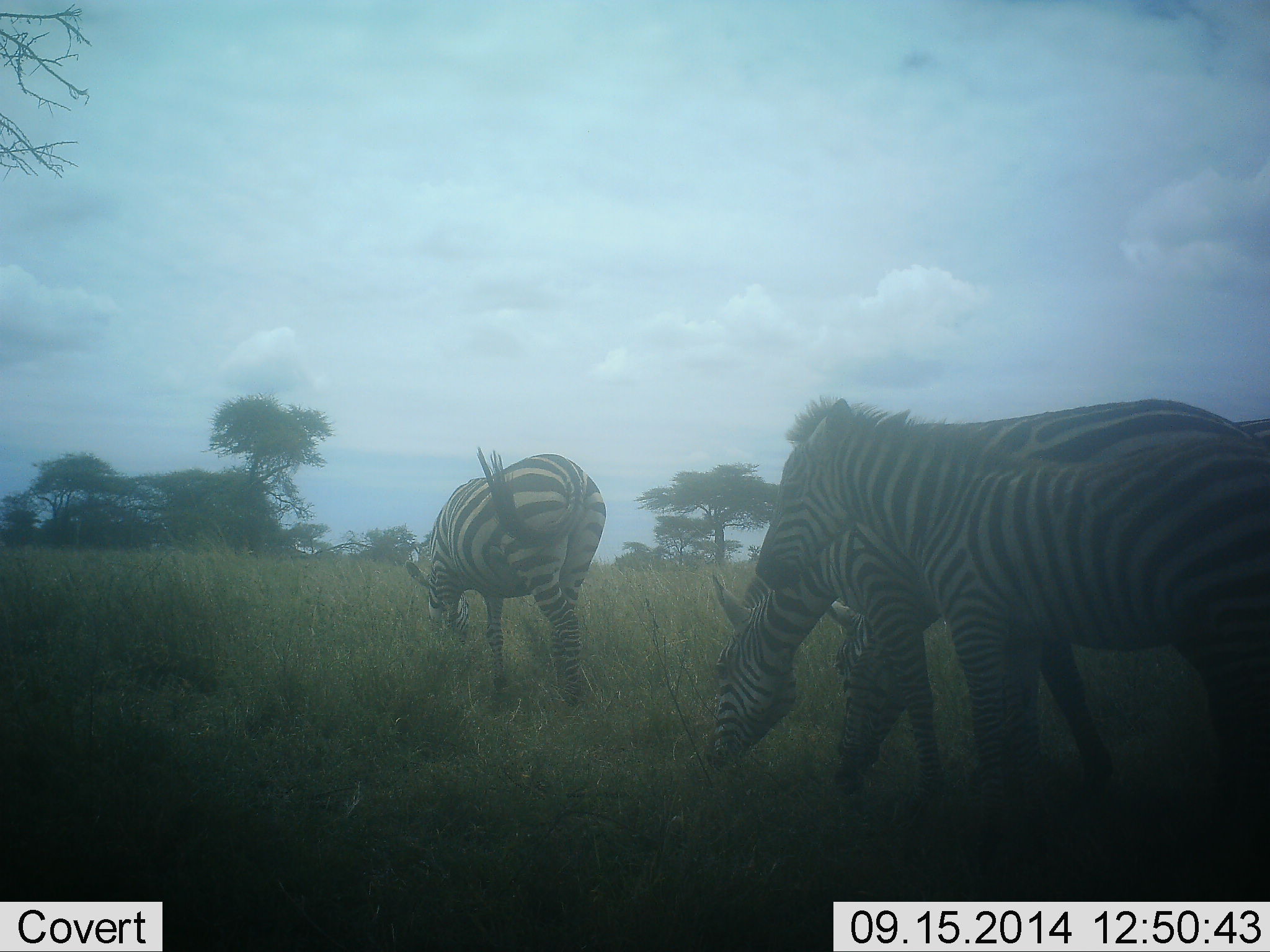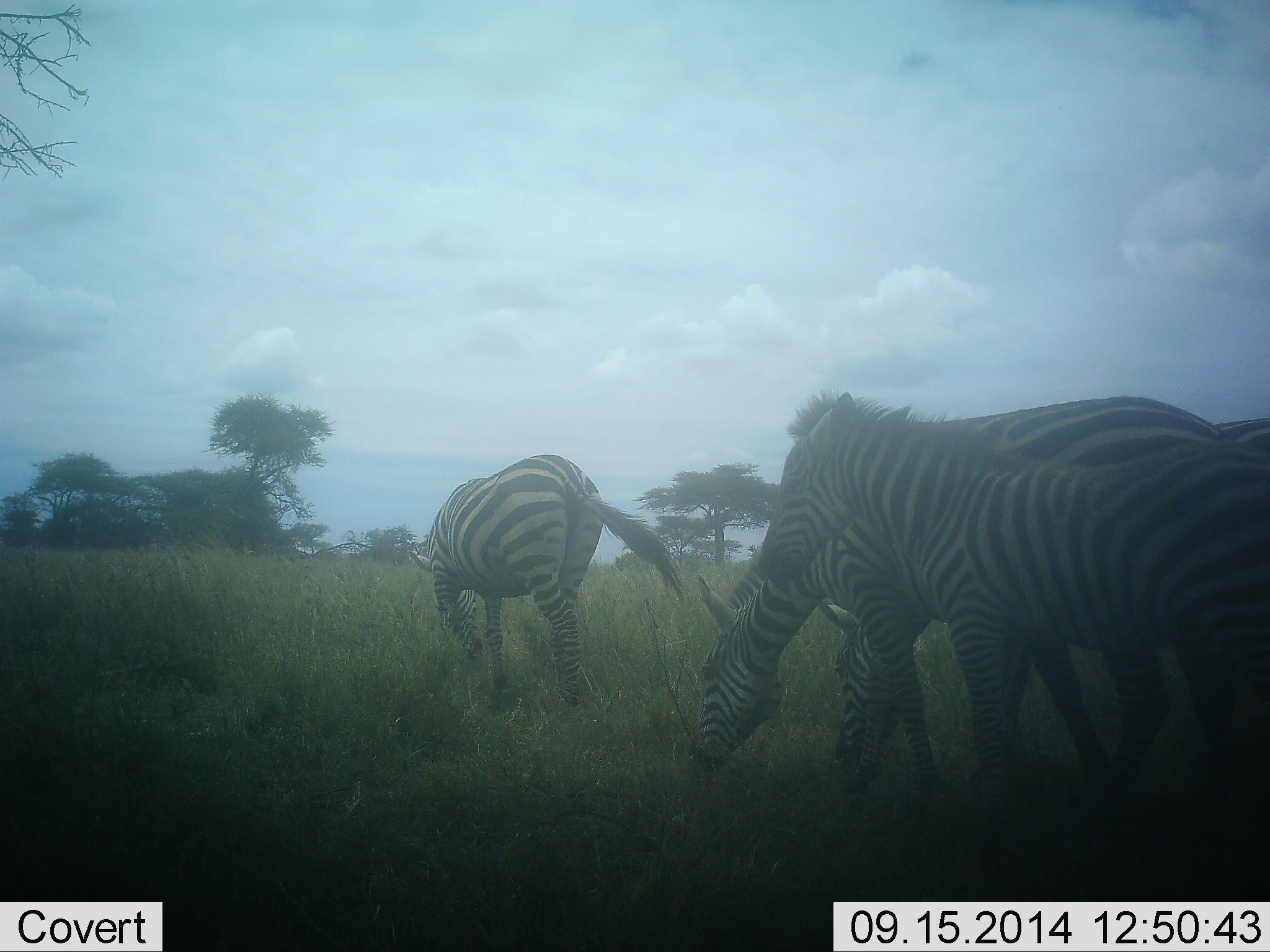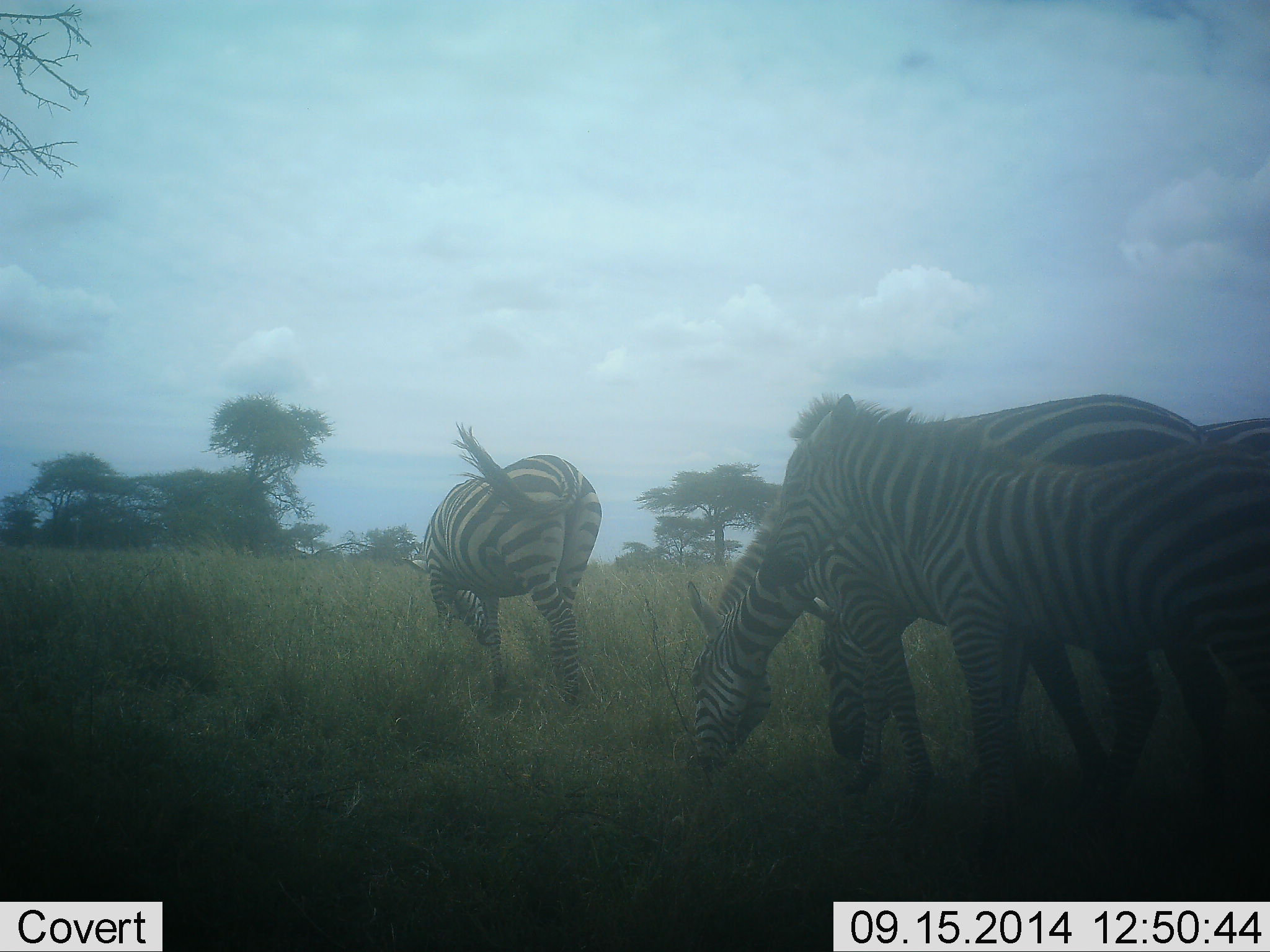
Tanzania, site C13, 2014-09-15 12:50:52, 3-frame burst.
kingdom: Animalia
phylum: Chordata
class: Mammalia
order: Perissodactyla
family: Equidae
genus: Equus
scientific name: Equus quagga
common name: plains zebra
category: zebra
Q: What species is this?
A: Zebra (plains zebra) (Equus quagga).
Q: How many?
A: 4.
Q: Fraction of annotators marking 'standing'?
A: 60%.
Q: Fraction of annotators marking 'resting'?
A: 0%.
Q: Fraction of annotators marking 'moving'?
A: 30%.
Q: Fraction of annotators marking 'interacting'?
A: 0%.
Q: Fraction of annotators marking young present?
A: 20%.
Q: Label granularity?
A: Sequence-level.